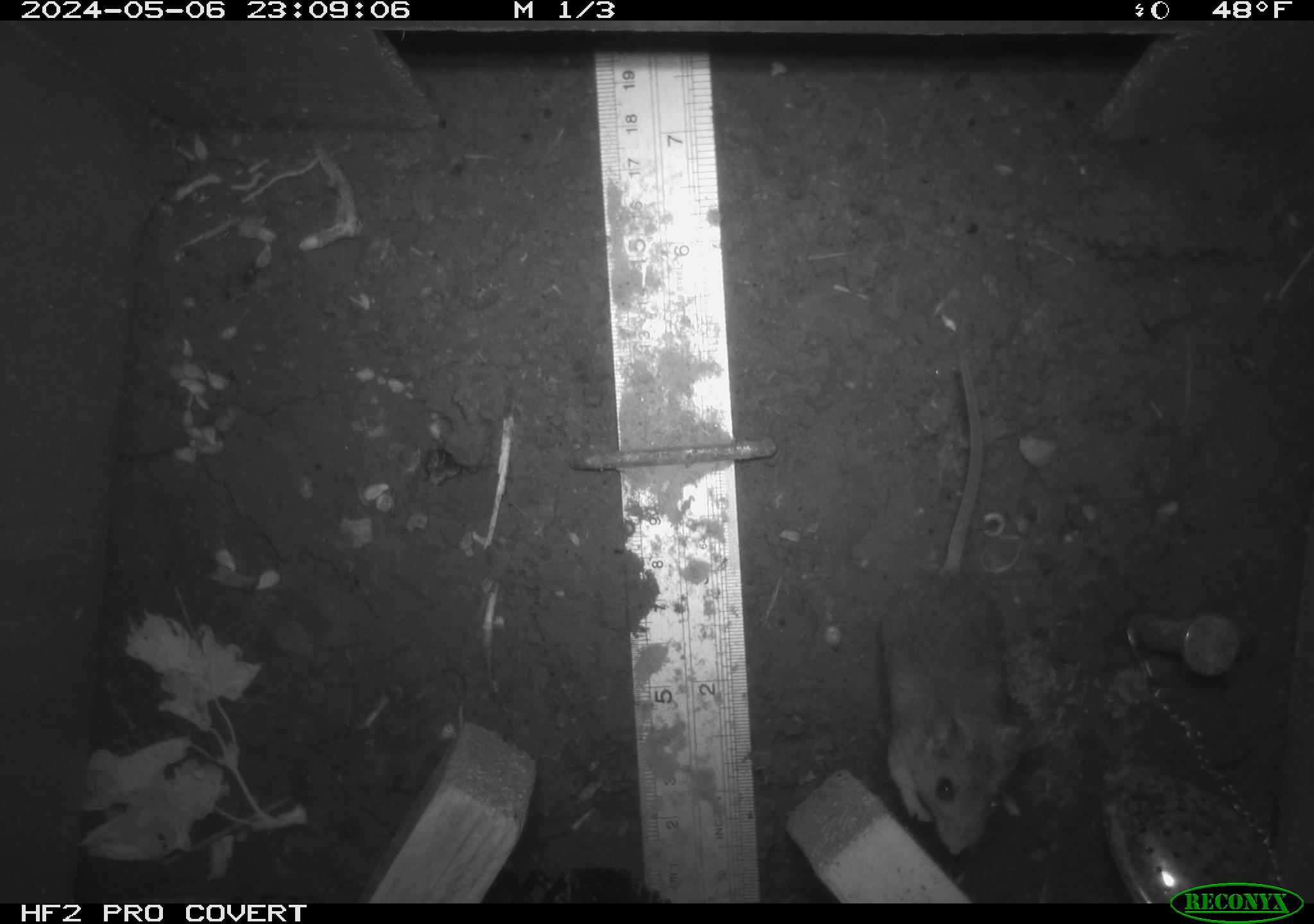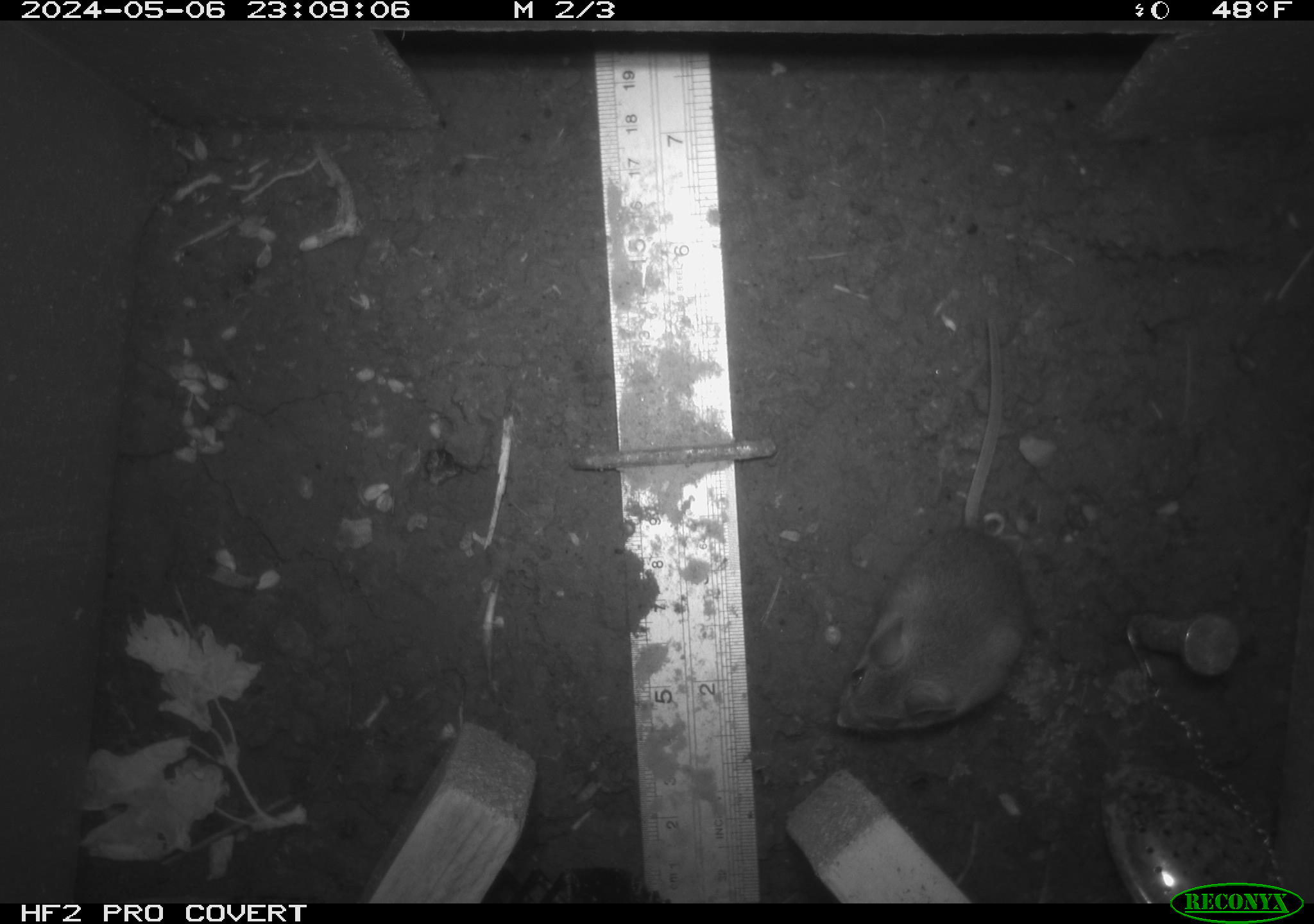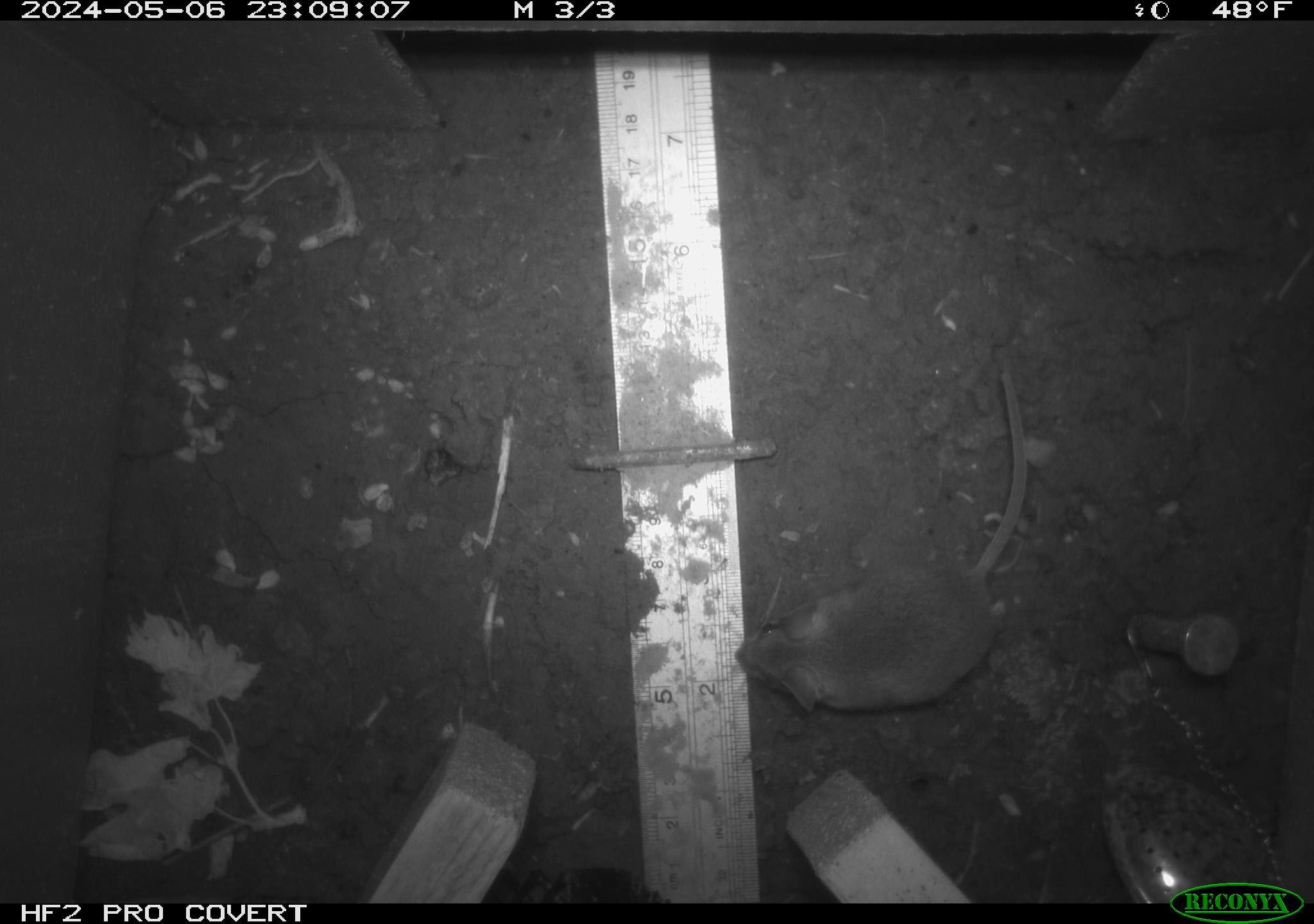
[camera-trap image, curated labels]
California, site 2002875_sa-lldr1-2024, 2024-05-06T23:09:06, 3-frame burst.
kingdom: Animalia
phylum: Chordata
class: Mammalia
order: Rodentia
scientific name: Rodentia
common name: mouse species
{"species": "mouse species (Rodentia)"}